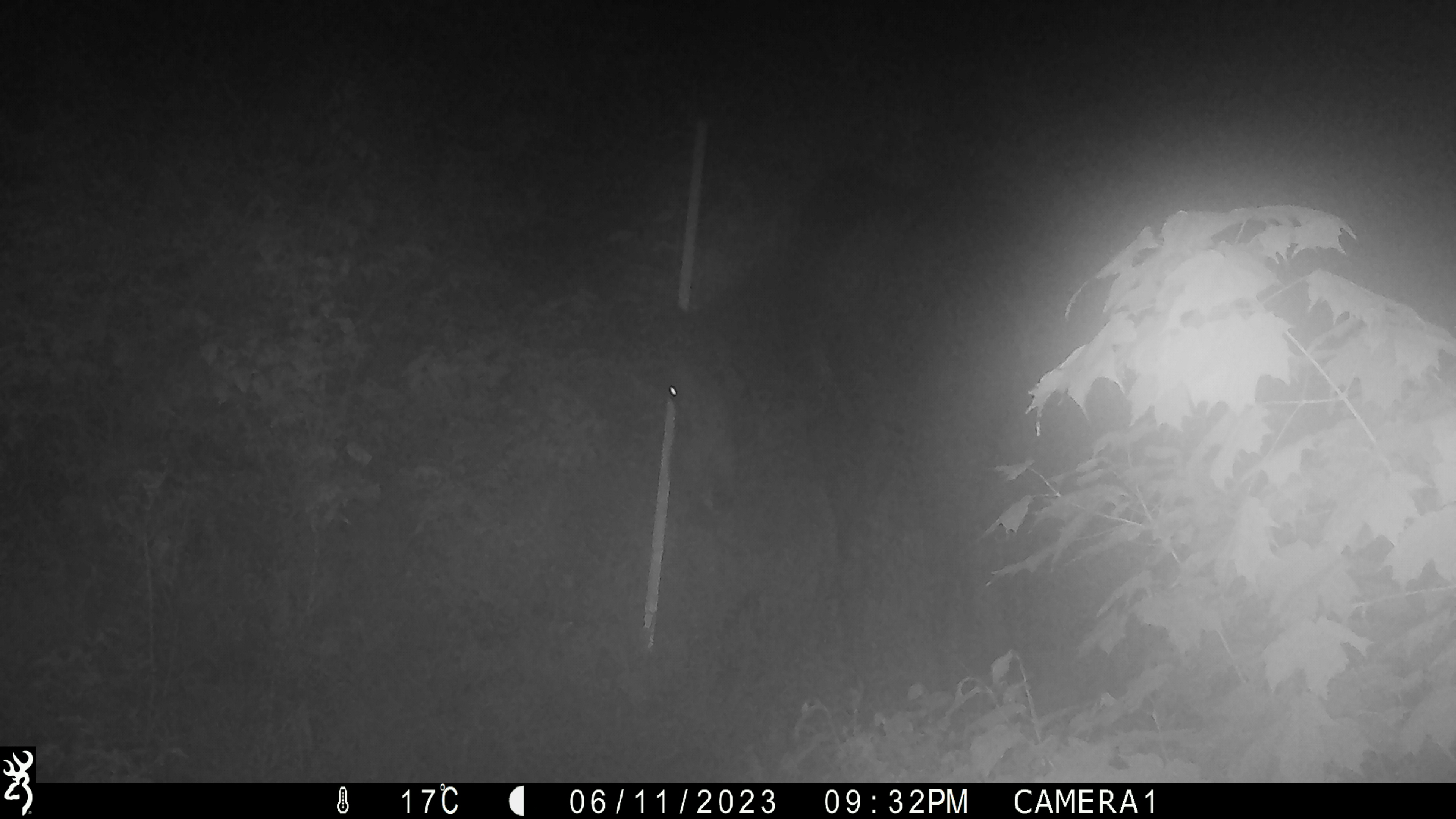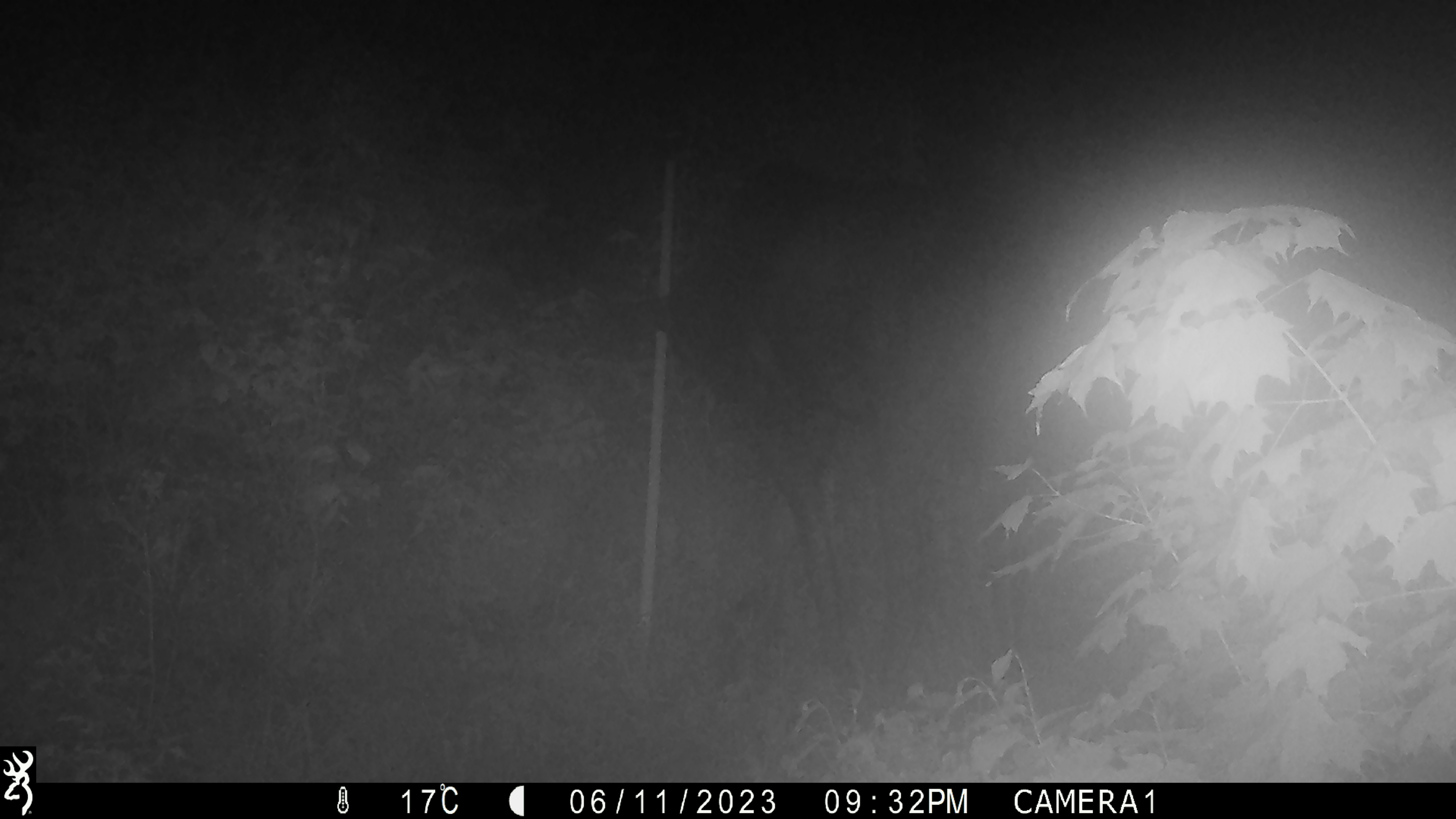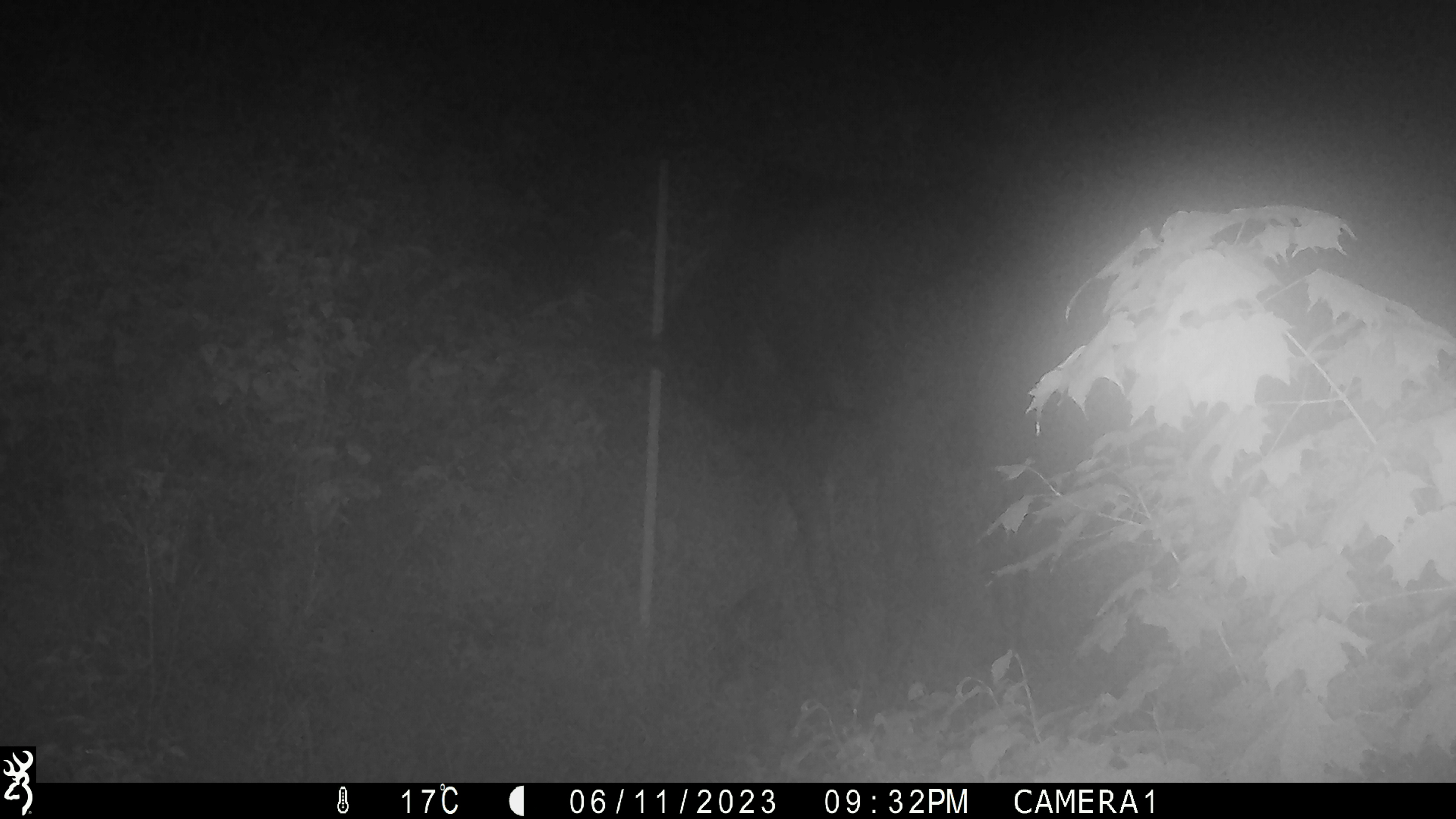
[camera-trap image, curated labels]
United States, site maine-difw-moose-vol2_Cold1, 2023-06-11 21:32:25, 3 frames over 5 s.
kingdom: Animalia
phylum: Chordata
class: Mammalia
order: Artiodactyla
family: Cervidae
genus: Alces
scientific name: Alces alces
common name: moose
Moose (Alces alces).